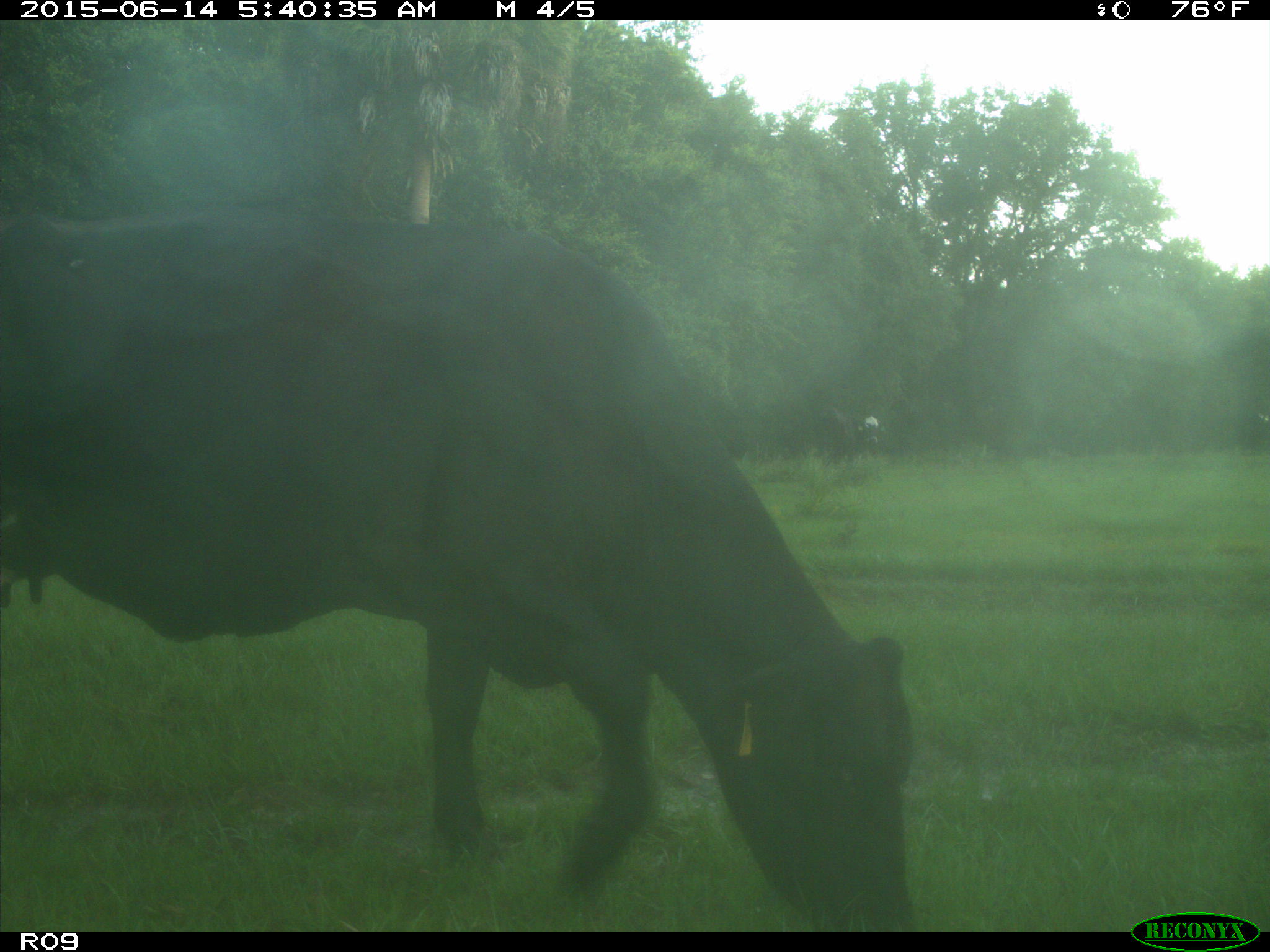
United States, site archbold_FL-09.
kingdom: Animalia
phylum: Chordata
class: Mammalia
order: Artiodactyla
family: Bovidae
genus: Bos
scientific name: Bos taurus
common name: domestic cow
Bos taurus (domestic cow).